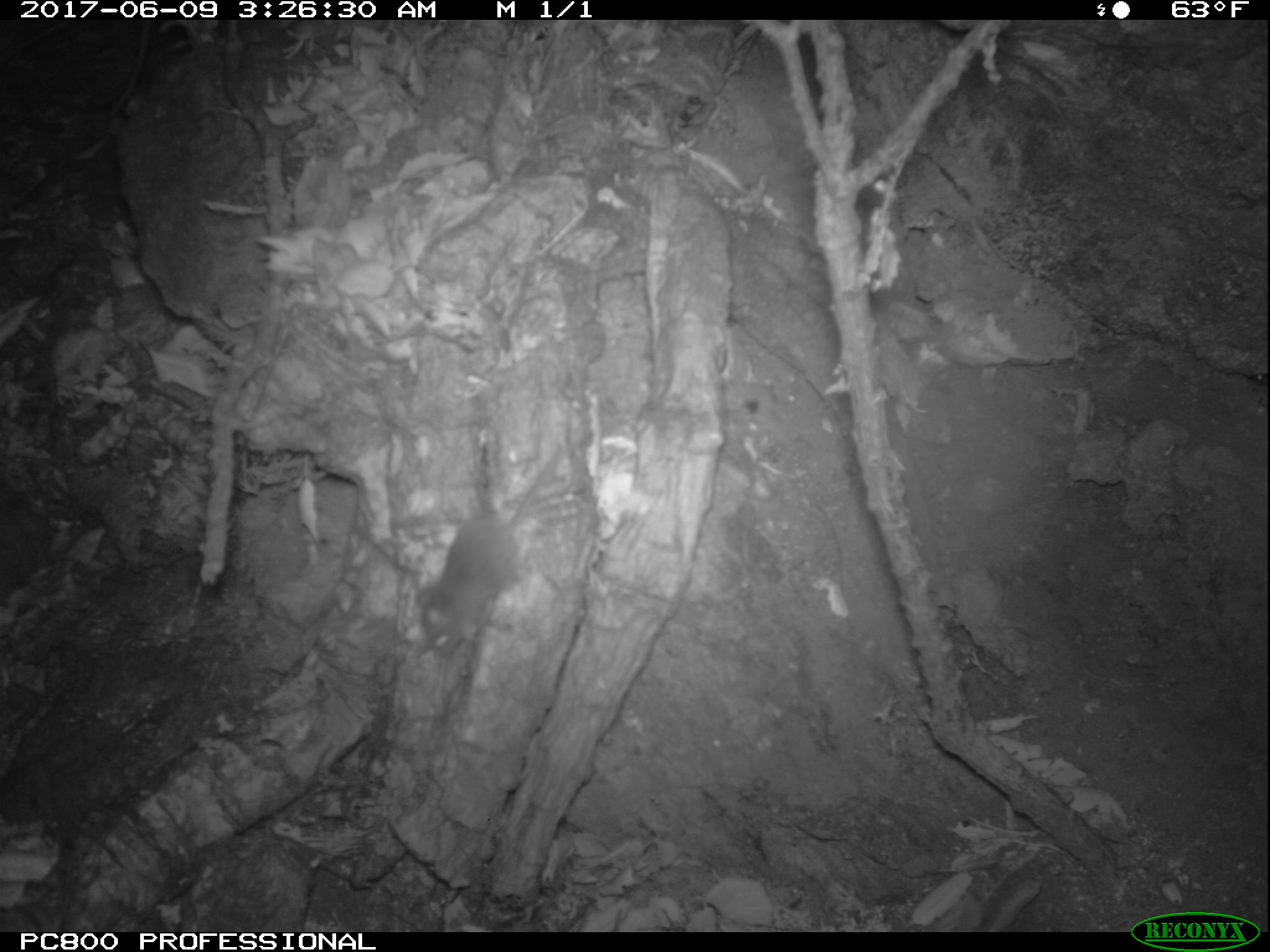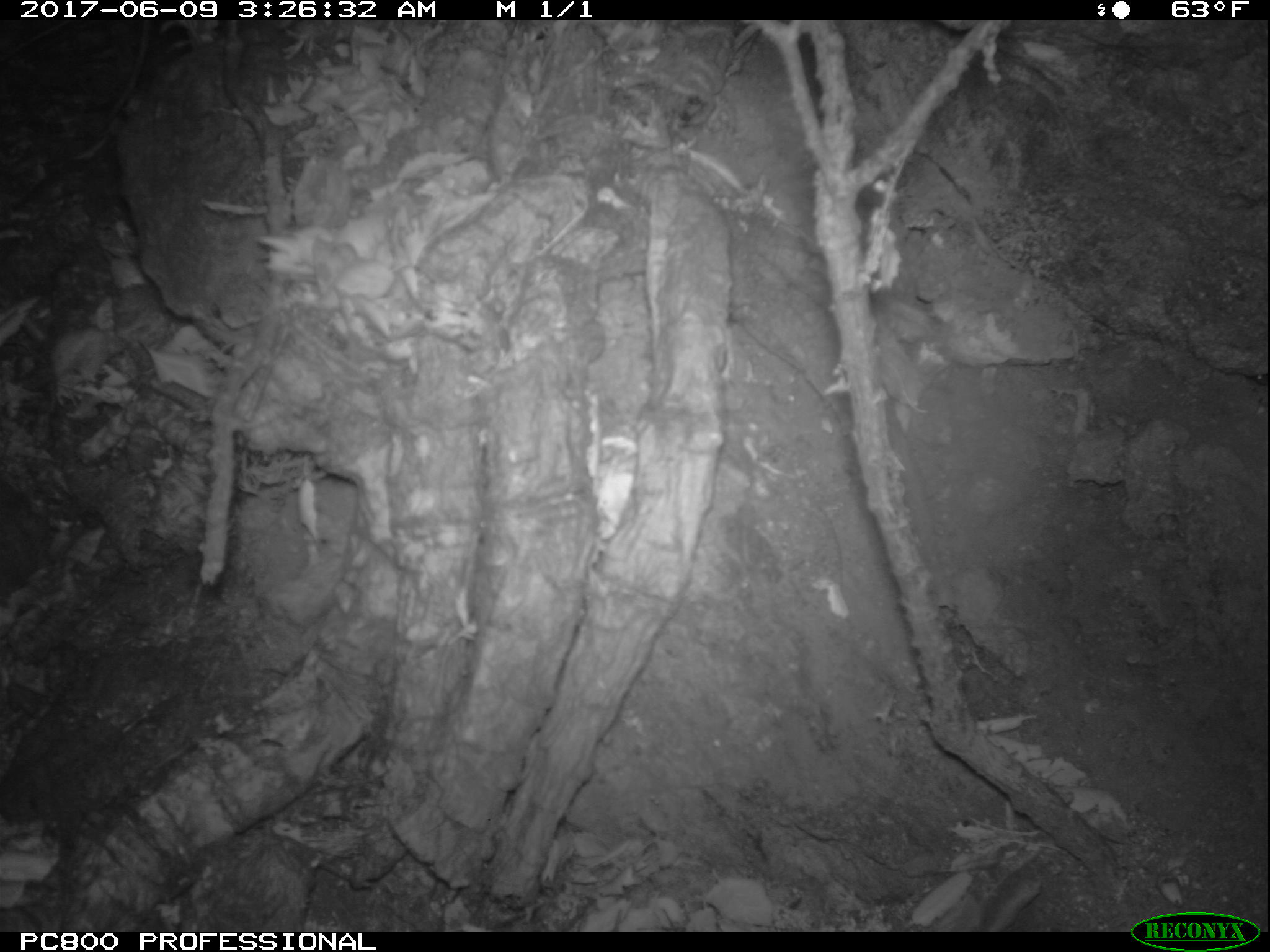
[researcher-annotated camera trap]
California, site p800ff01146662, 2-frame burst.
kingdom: Animalia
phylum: Chordata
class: Mammalia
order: Rodentia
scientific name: Rodentia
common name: rodent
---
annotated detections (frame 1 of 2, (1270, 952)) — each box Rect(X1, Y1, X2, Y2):
rodent: Rect(416, 447, 559, 656)